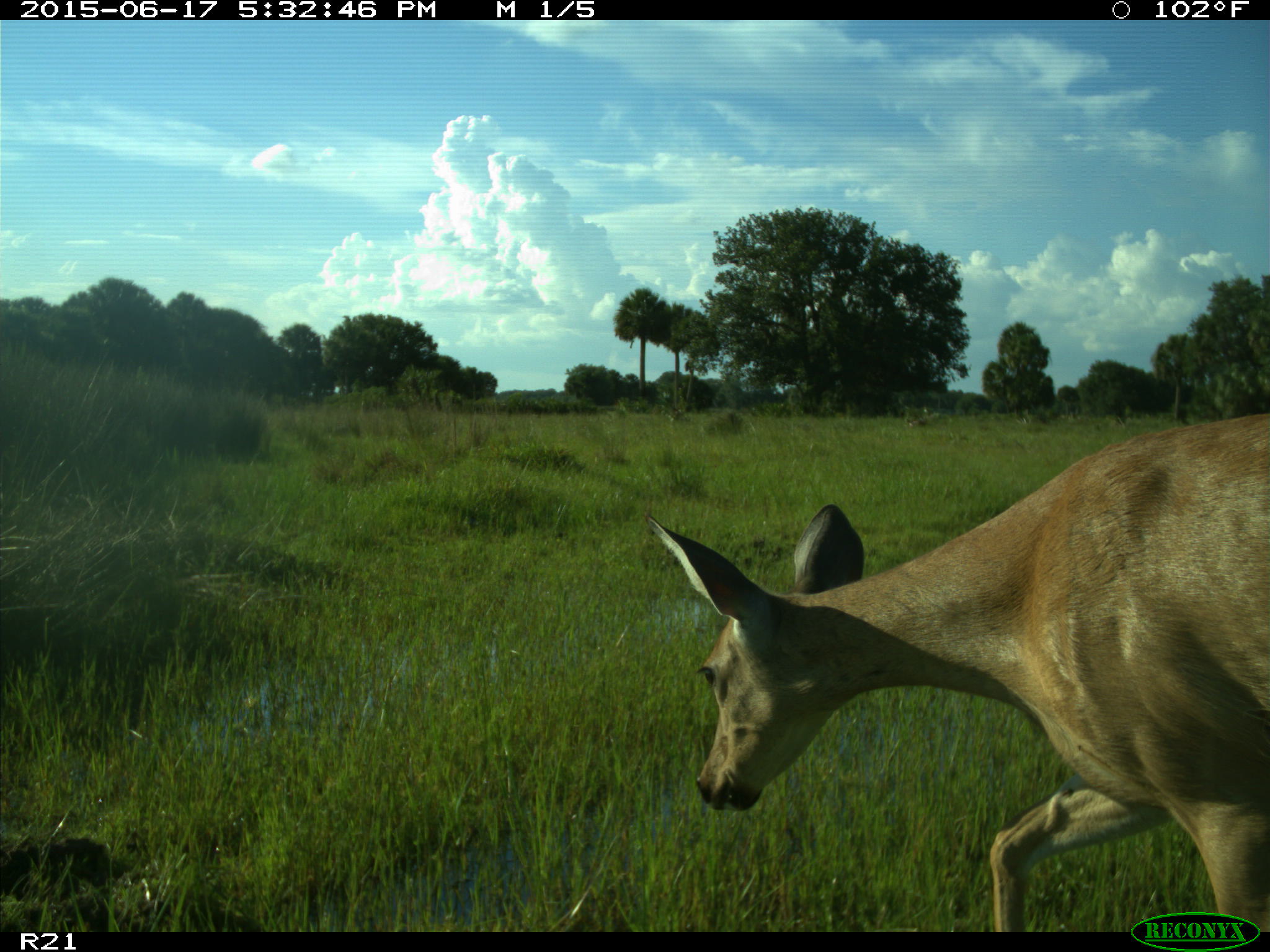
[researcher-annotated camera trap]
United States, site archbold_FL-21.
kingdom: Animalia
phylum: Chordata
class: Mammalia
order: Artiodactyla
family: Cervidae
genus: Odocoileus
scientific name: Odocoileus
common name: deer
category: unidentified deer